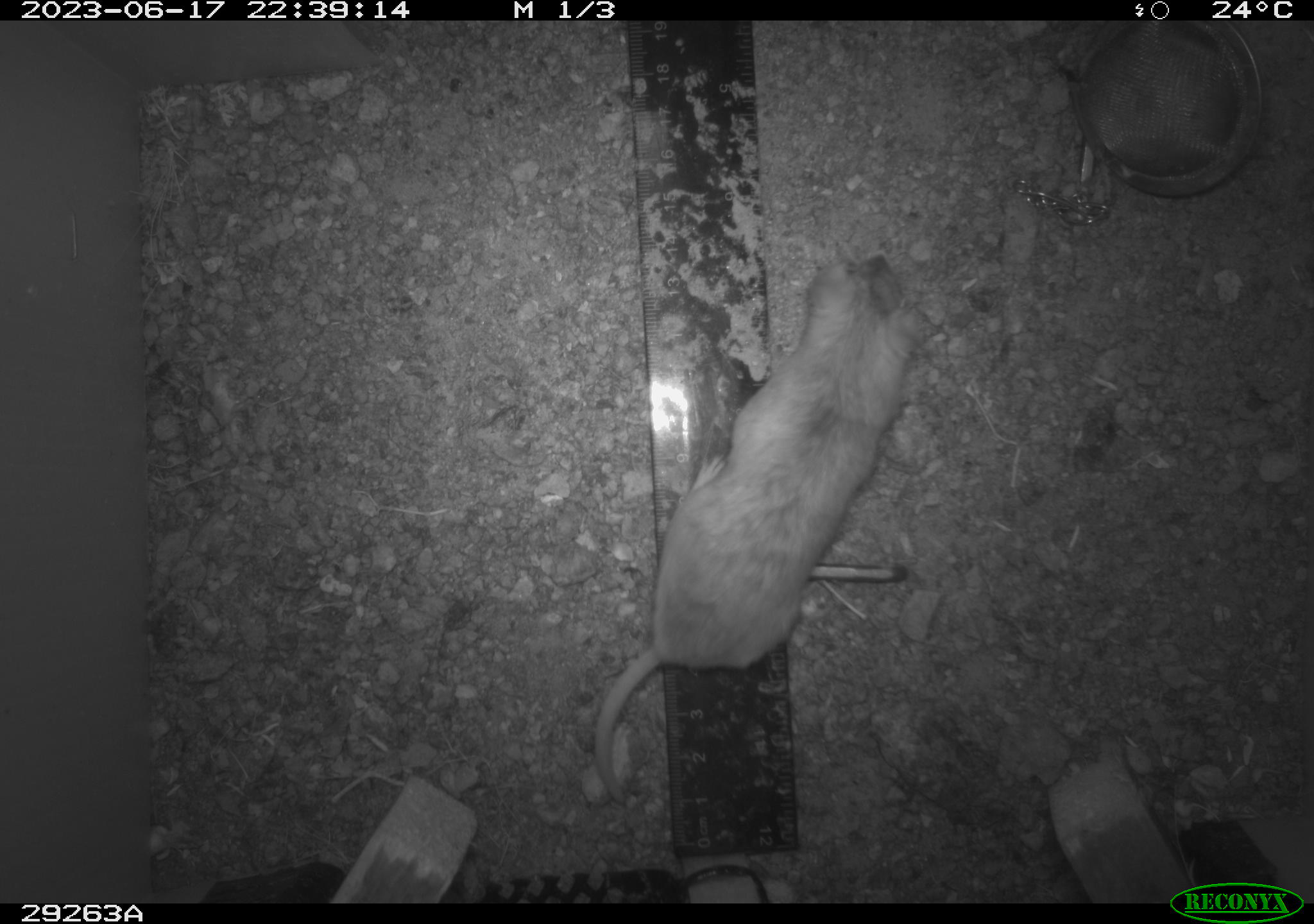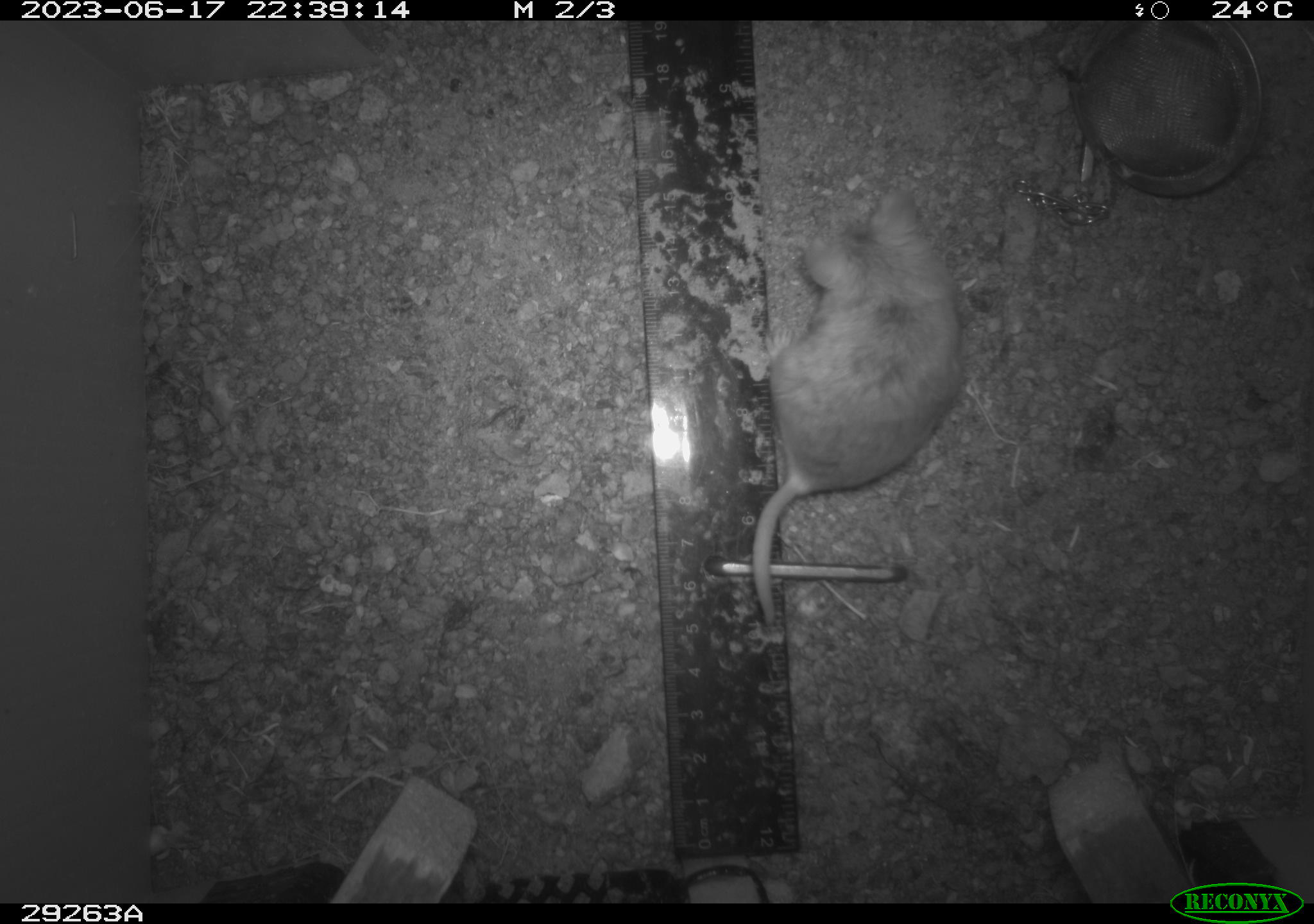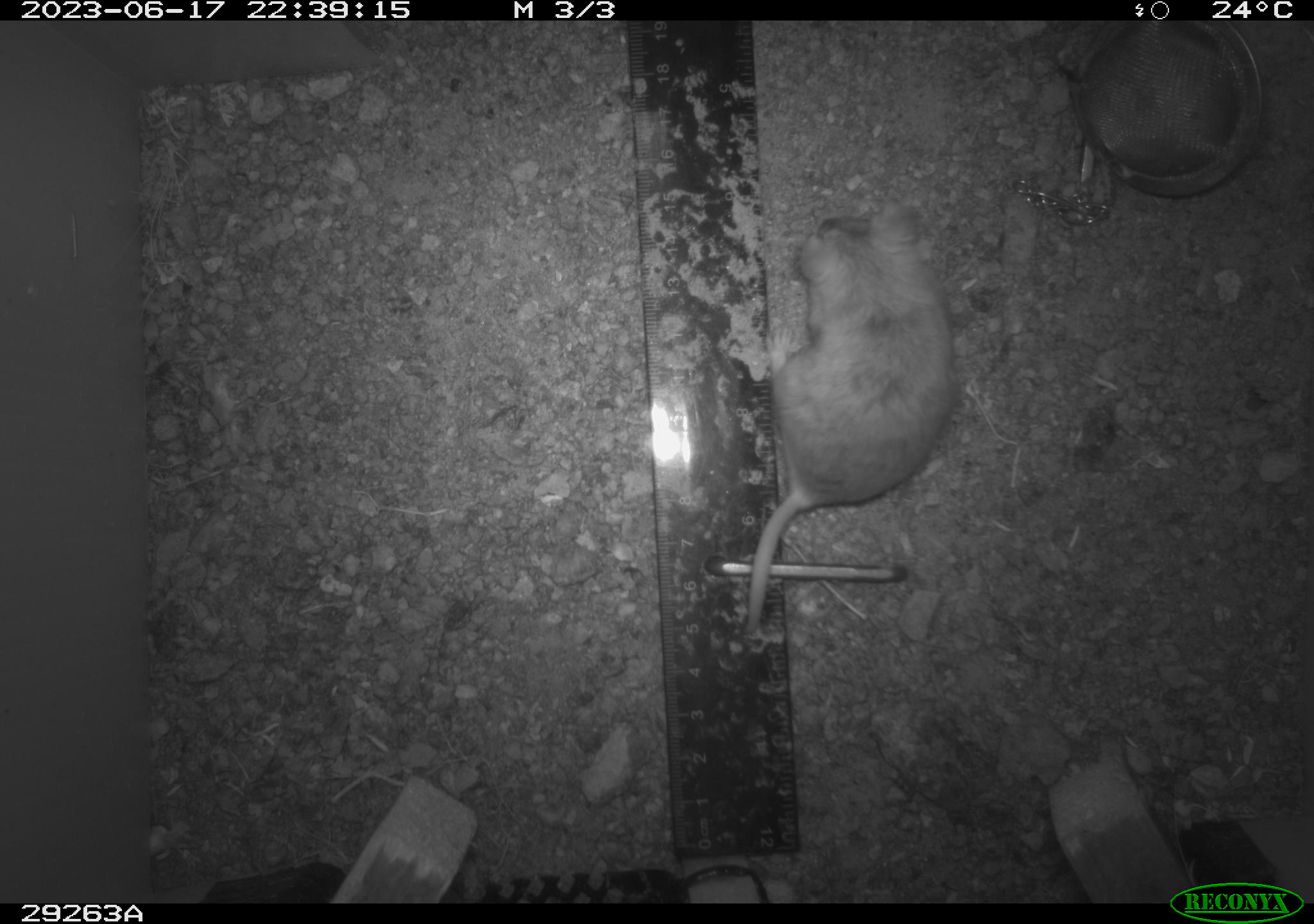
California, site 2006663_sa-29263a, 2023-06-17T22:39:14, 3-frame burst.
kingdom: Animalia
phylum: Chordata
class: Mammalia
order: Rodentia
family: Cricetidae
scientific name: Arvicolinae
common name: voles, lemmings, and muskrats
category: arvicolinae subfamily